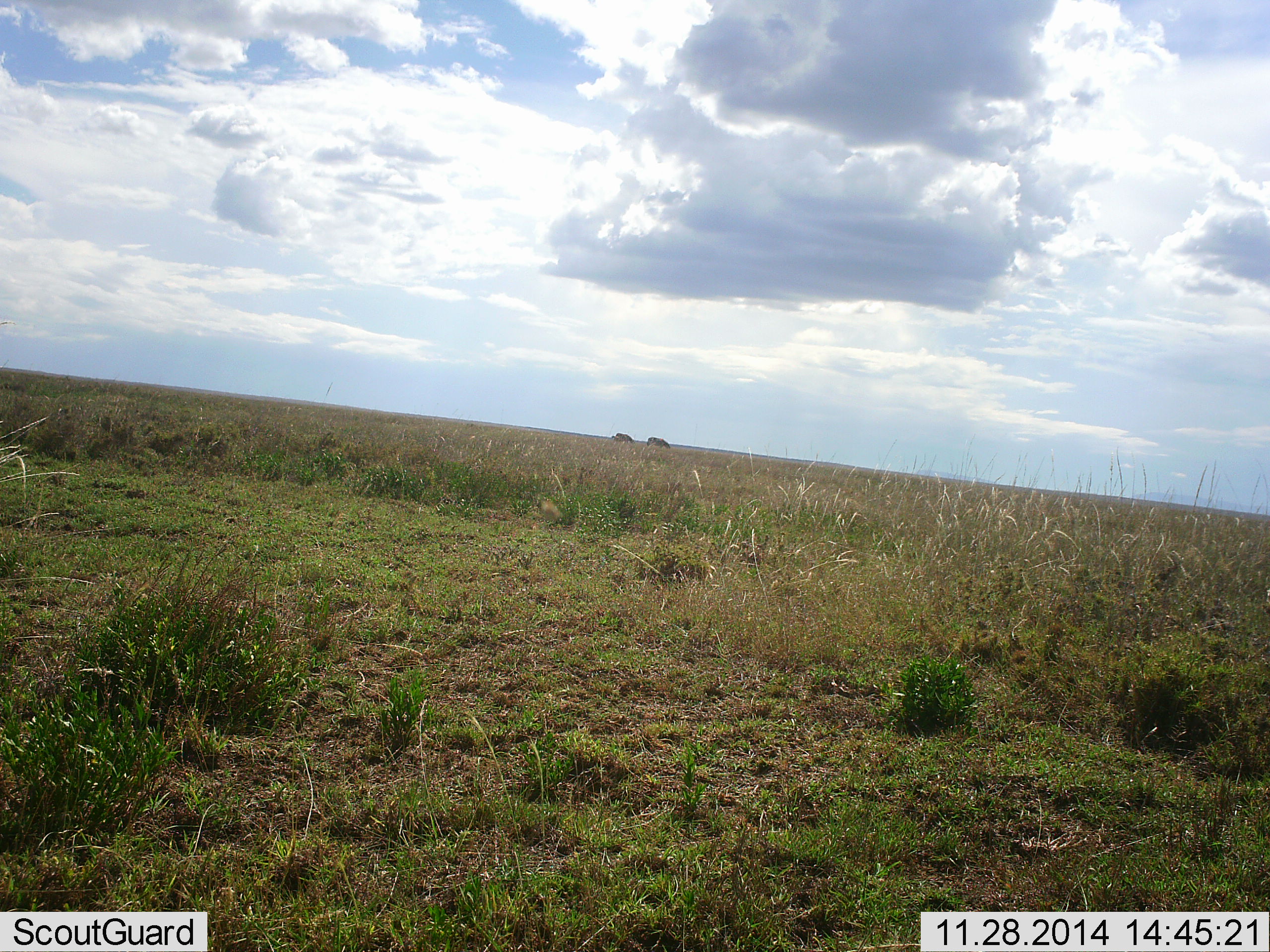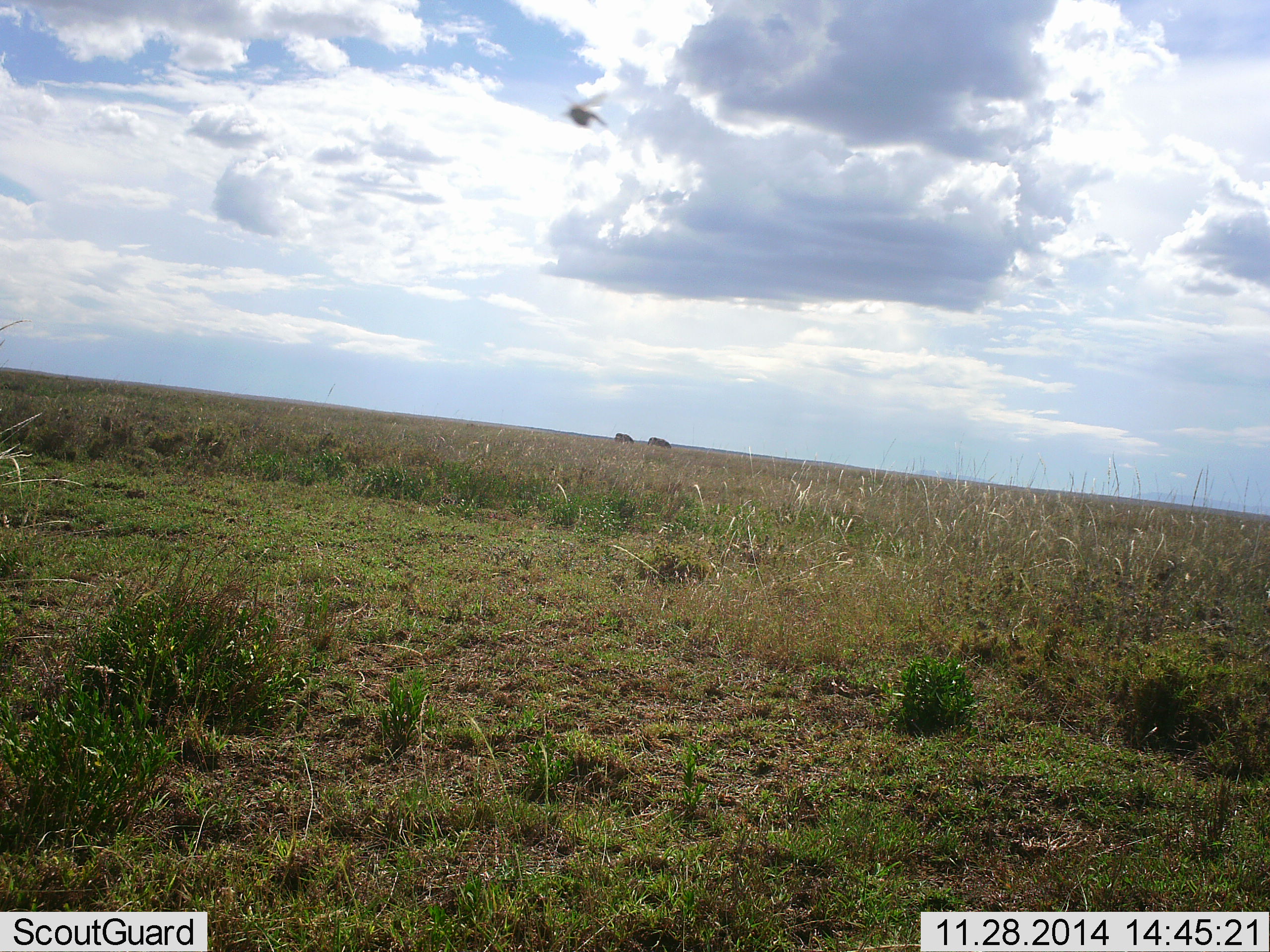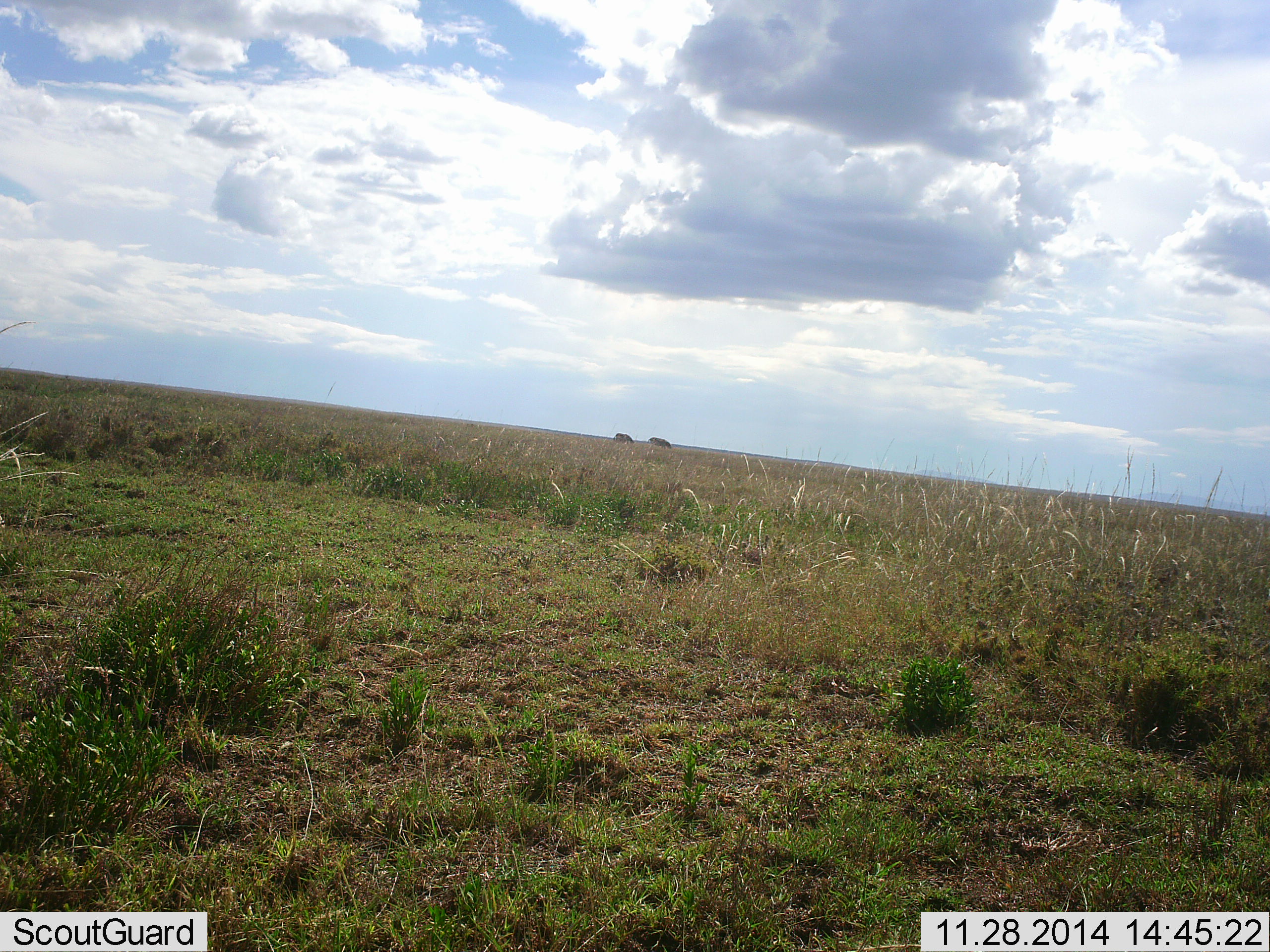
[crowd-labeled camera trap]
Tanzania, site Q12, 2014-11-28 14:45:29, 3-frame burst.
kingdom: Animalia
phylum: Arthropoda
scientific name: Arthropoda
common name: arthropods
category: insectspider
Insectspider (arthropods) (Arthropoda), count 1. Behavior (volunteer vote fractions): standing 0%, resting 0%, moving 100%, interacting 0%. Young present (vote fraction): 0%. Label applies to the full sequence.